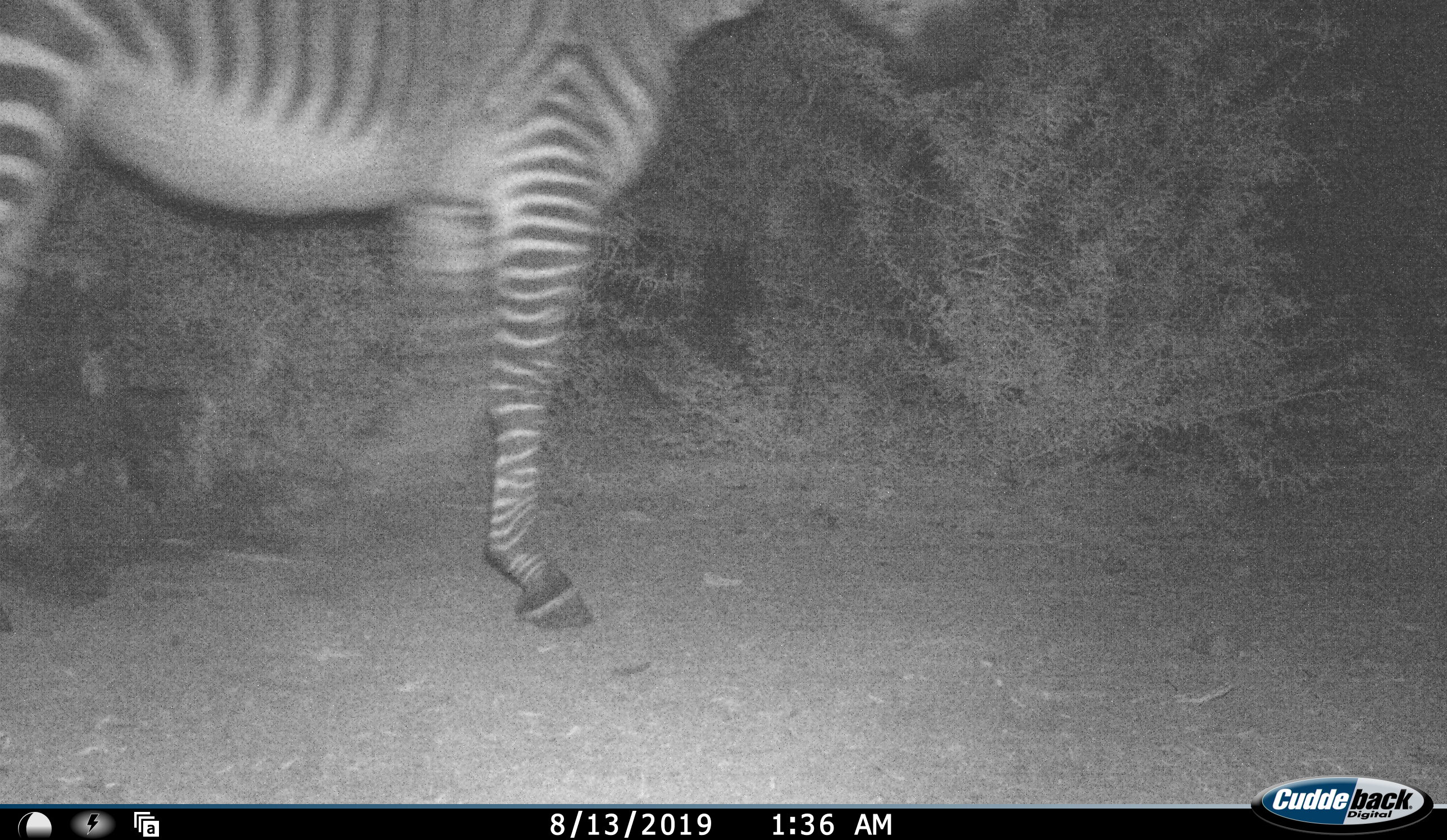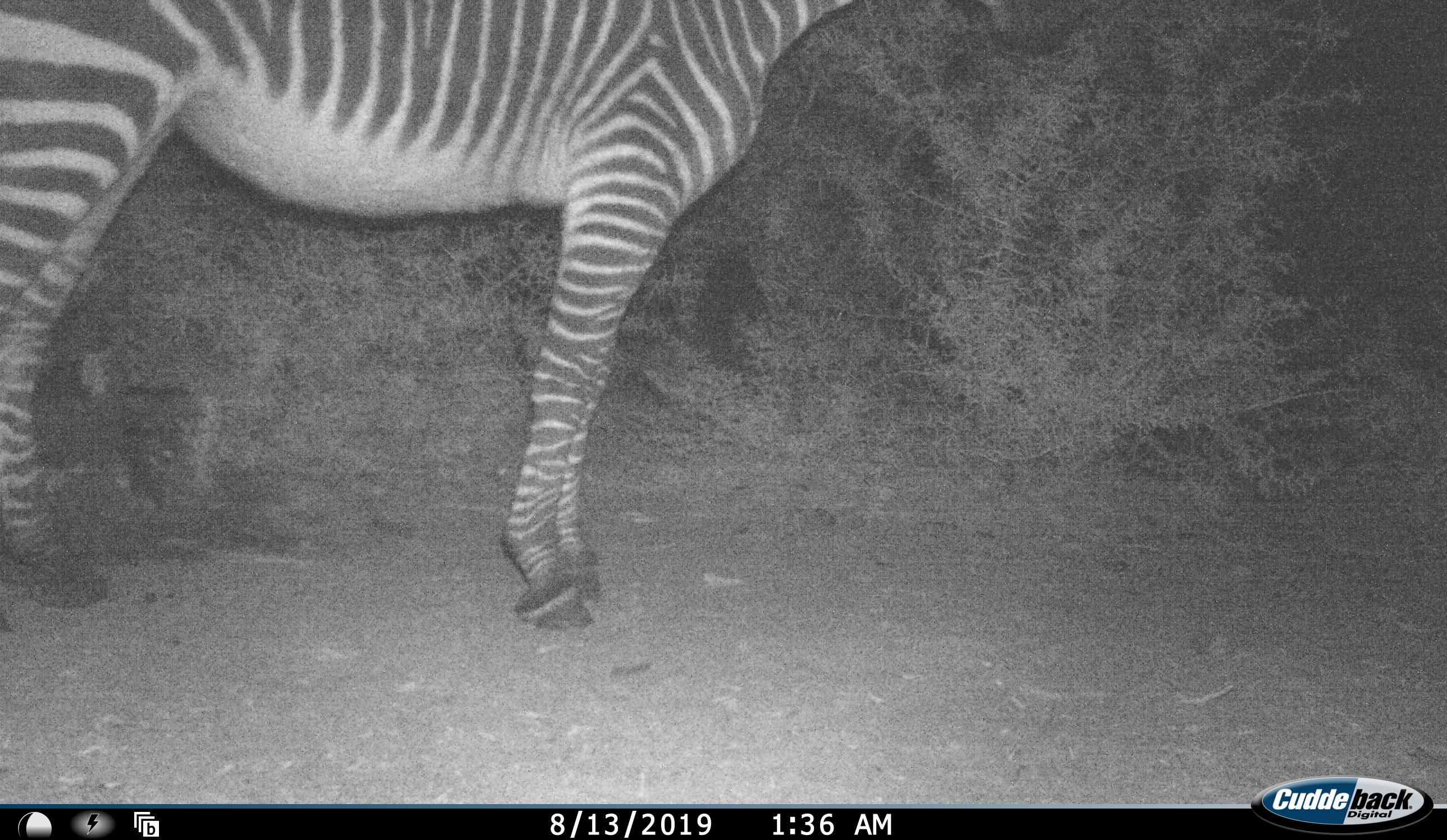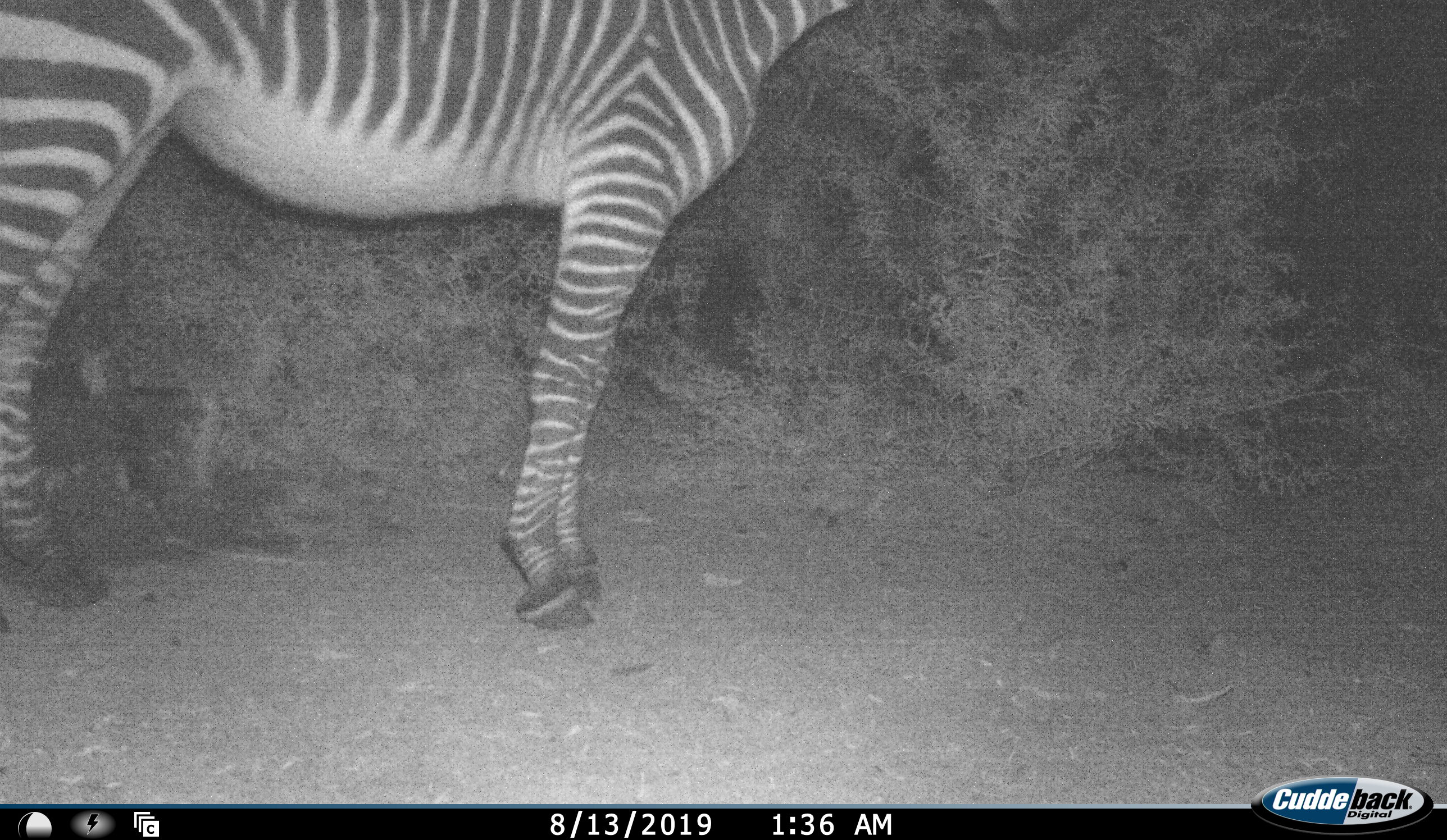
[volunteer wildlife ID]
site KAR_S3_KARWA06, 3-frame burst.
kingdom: Animalia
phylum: Chordata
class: Mammalia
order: Perissodactyla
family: Equidae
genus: Equus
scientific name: Equus zebra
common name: mountain zebra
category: zebramountain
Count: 1.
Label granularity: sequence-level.